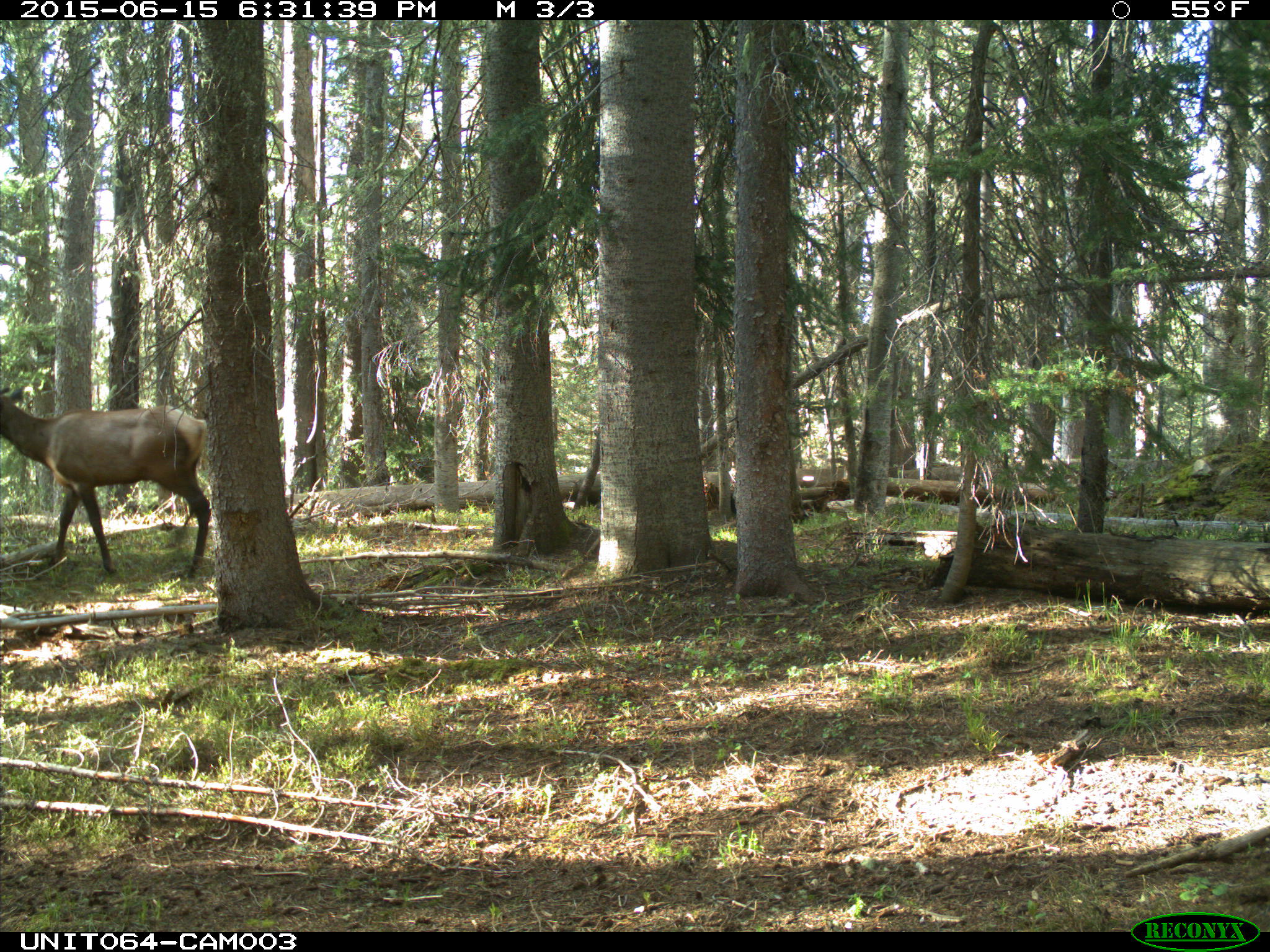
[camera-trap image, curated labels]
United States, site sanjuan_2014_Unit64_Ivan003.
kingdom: Animalia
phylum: Chordata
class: Mammalia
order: Artiodactyla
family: Cervidae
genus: Cervus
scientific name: Cervus elaphus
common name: red deer